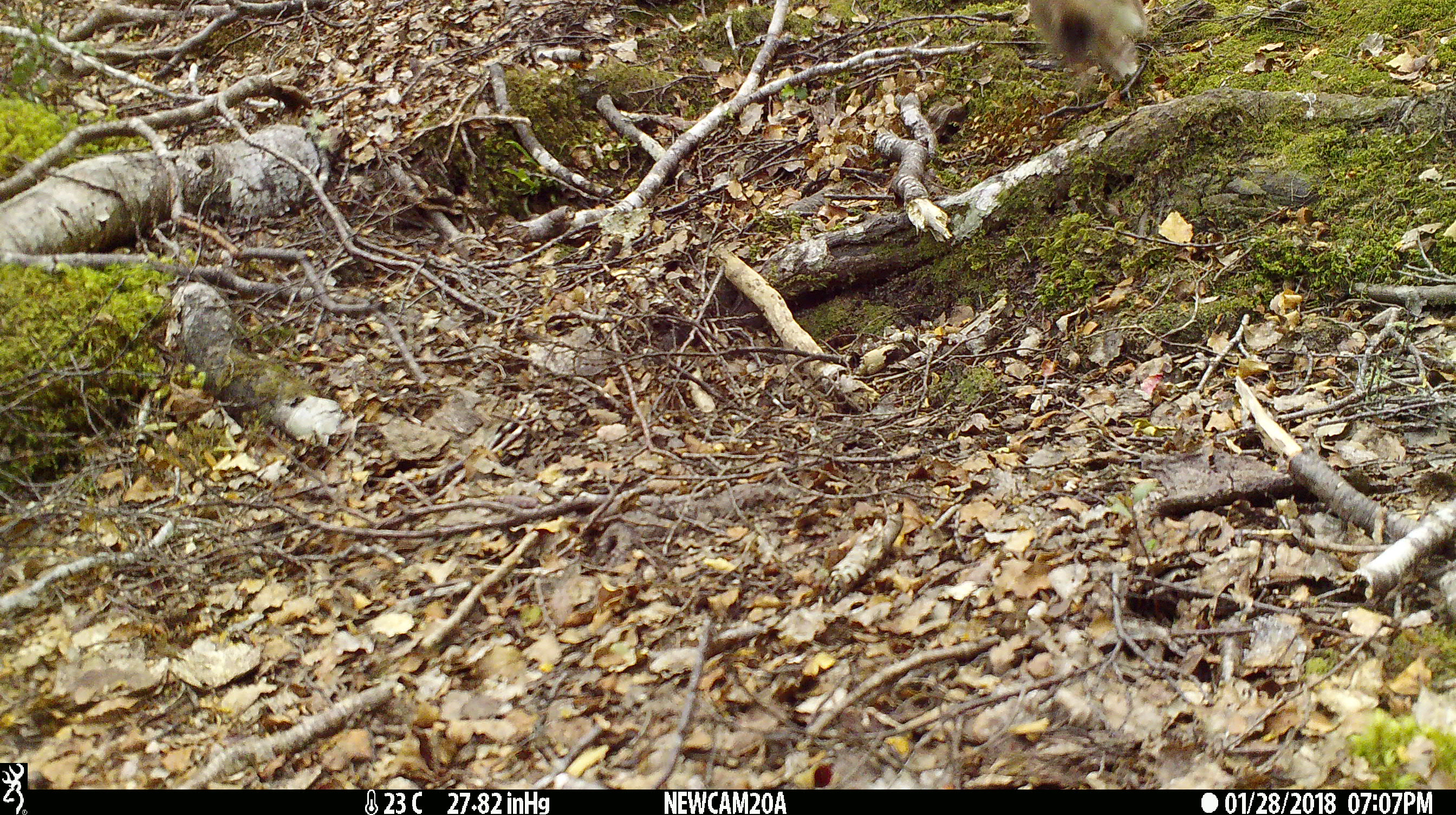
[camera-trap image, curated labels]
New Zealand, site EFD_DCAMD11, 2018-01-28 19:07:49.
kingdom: Animalia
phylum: Chordata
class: Mammalia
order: Carnivora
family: Mustelidae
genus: Mustela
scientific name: Mustela erminea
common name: stoat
Stoat (Mustela erminea).